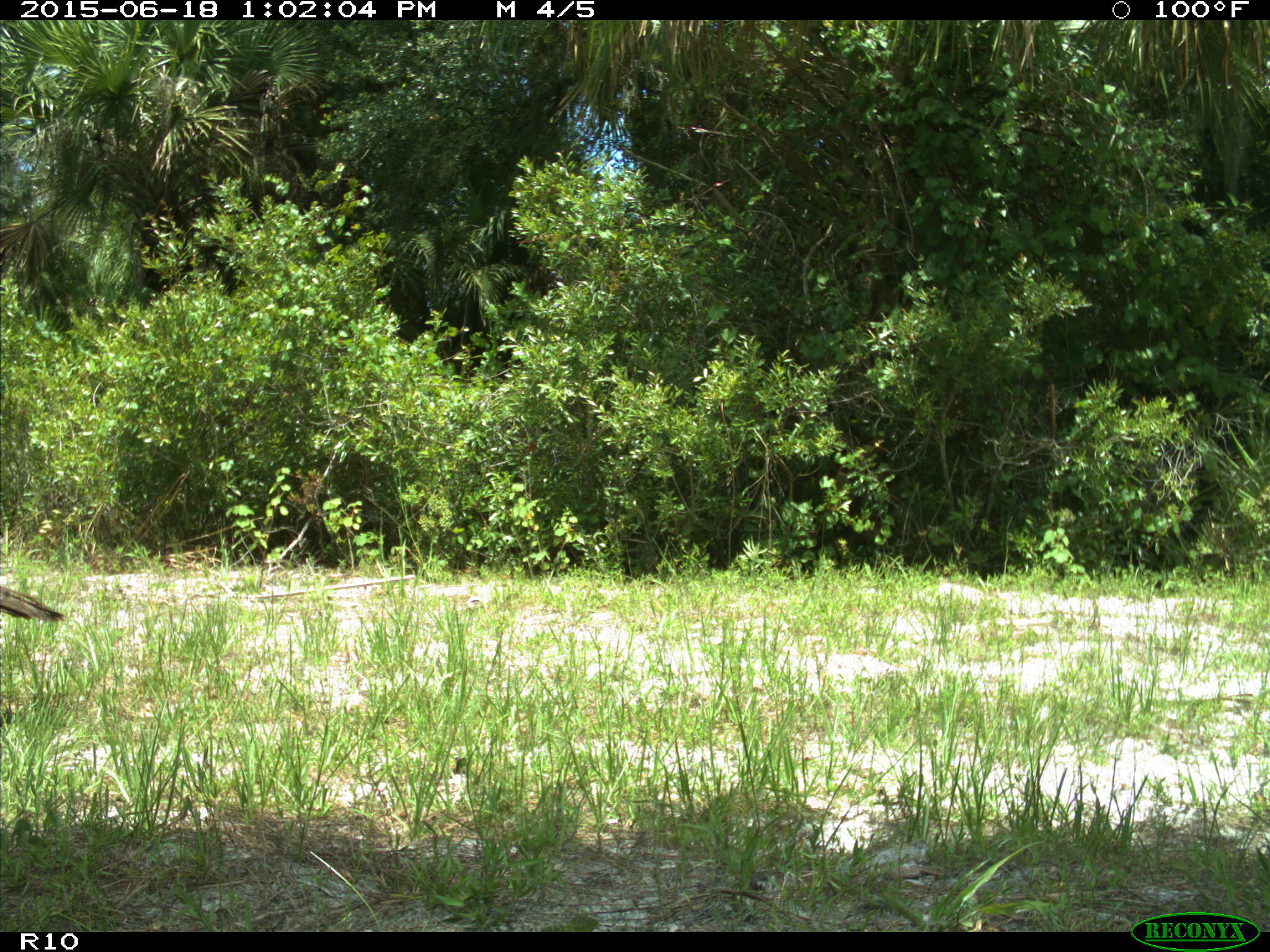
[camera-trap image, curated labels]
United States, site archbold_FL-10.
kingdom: Animalia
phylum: Chordata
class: Aves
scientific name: Aves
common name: birds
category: unidentified bird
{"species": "unidentified bird (birds) (Aves)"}